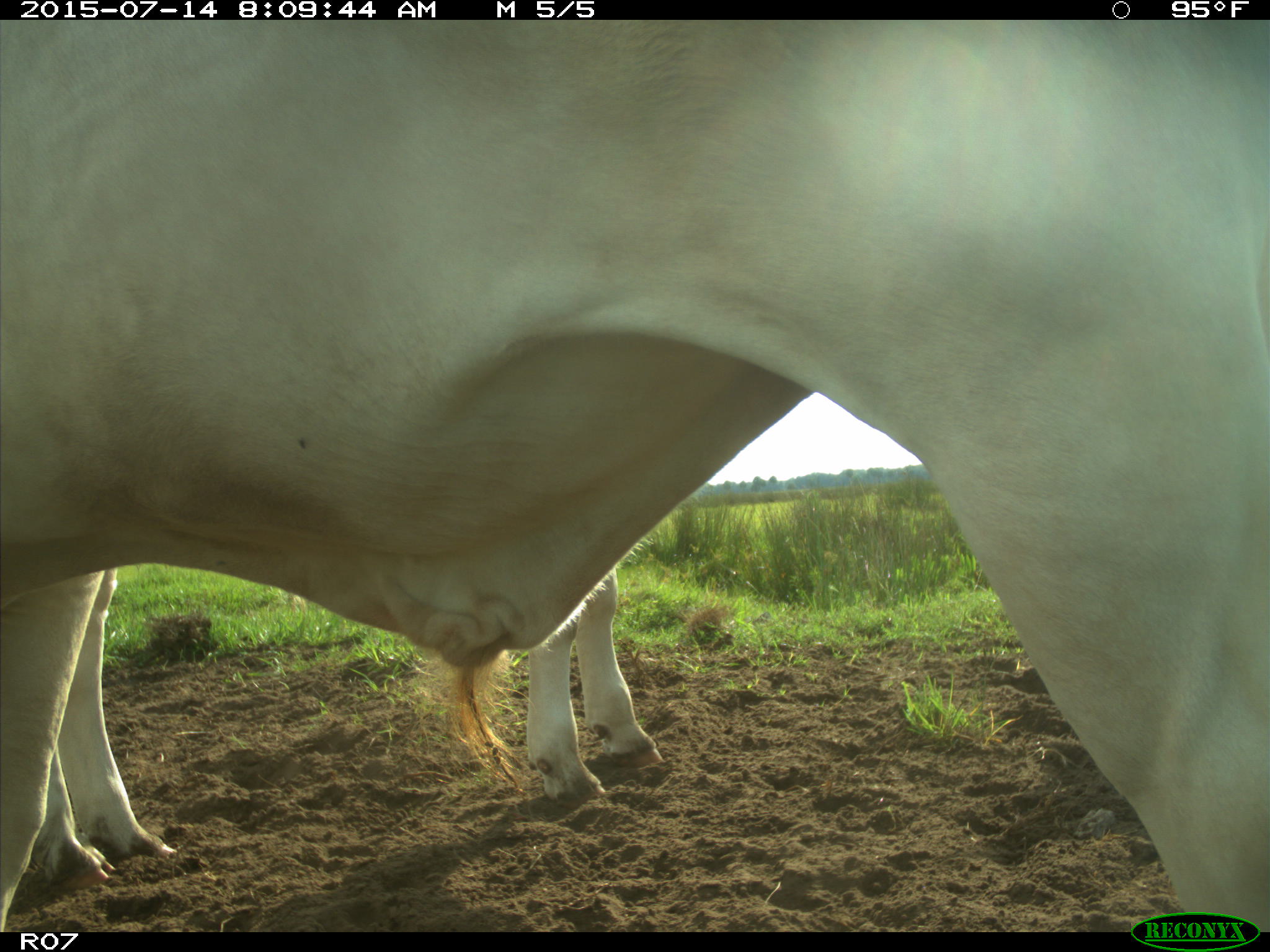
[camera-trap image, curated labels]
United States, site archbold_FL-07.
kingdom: Animalia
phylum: Chordata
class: Mammalia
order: Artiodactyla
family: Bovidae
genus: Bos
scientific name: Bos taurus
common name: domestic cow